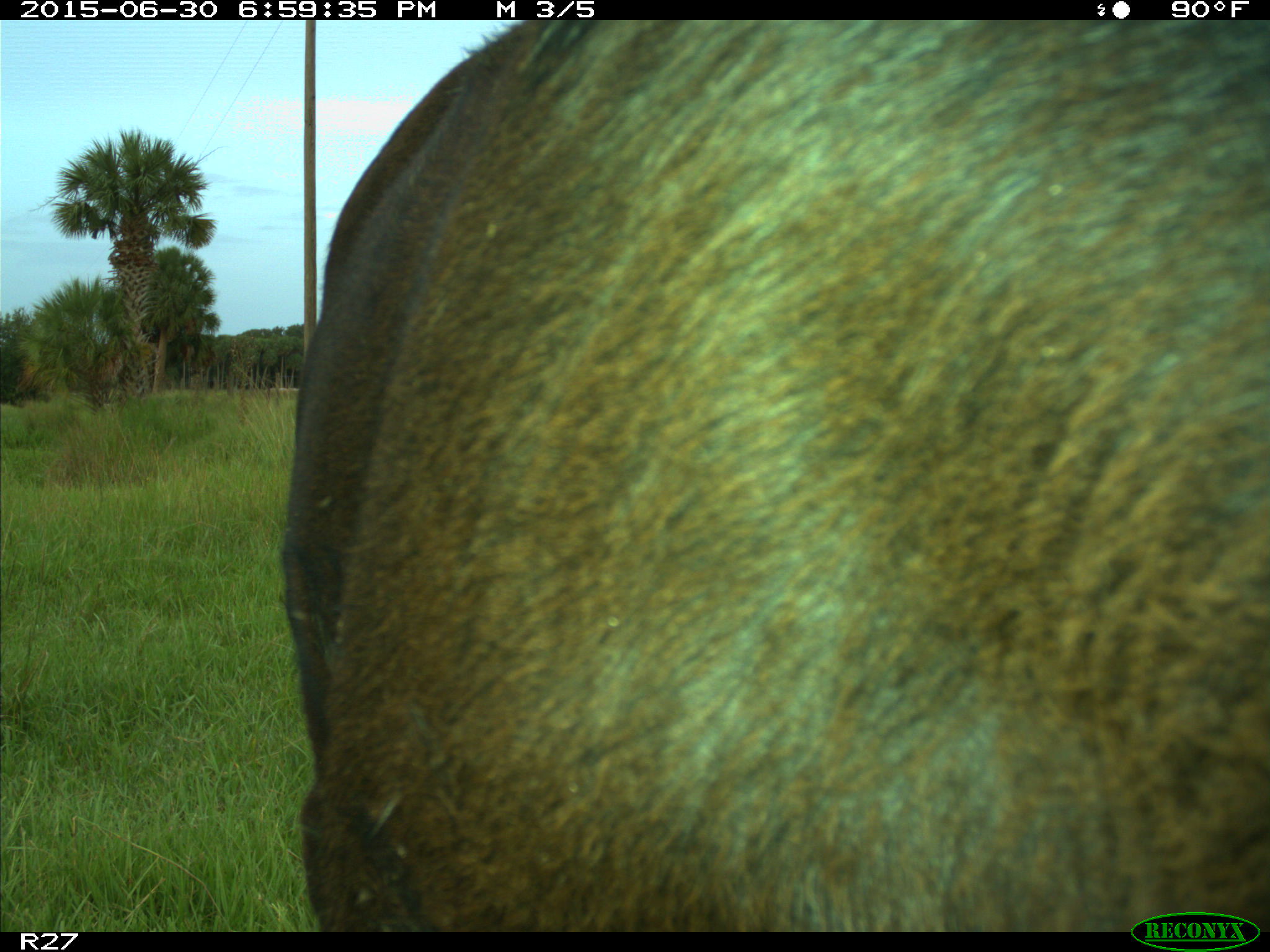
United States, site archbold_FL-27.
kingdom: Animalia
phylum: Chordata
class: Mammalia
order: Artiodactyla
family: Bovidae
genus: Bos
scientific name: Bos taurus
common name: domestic cow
Bos taurus (domestic cow).